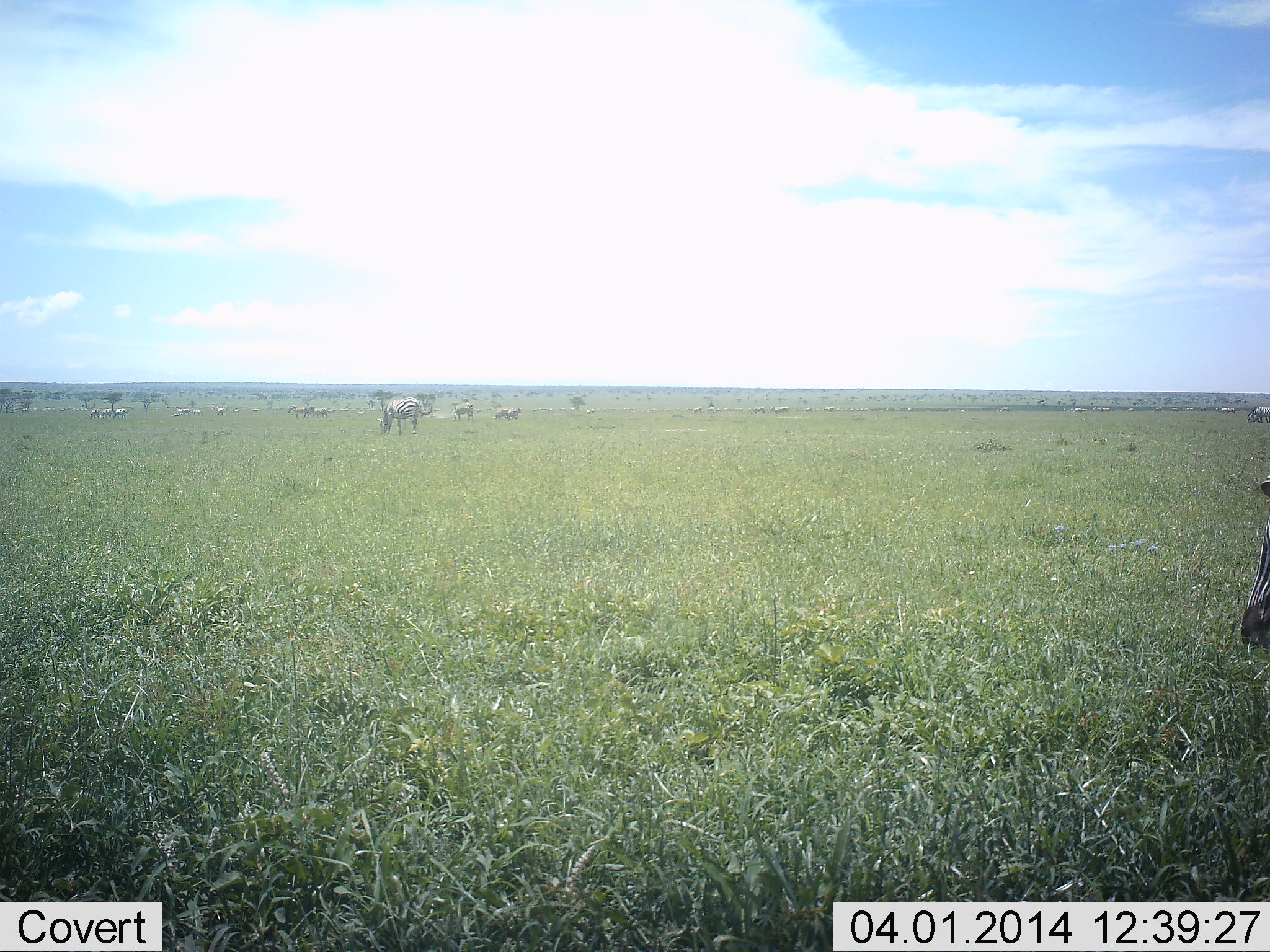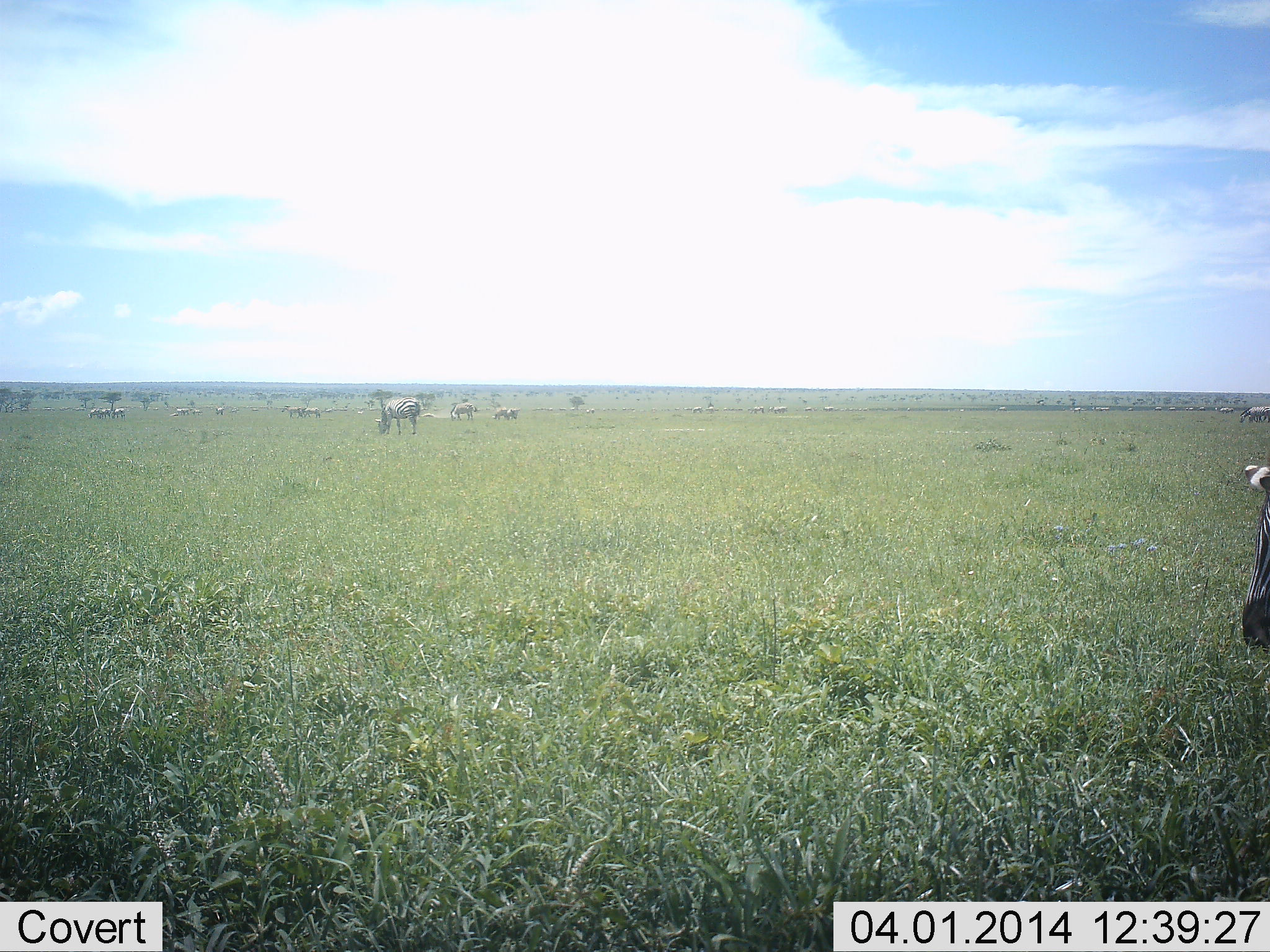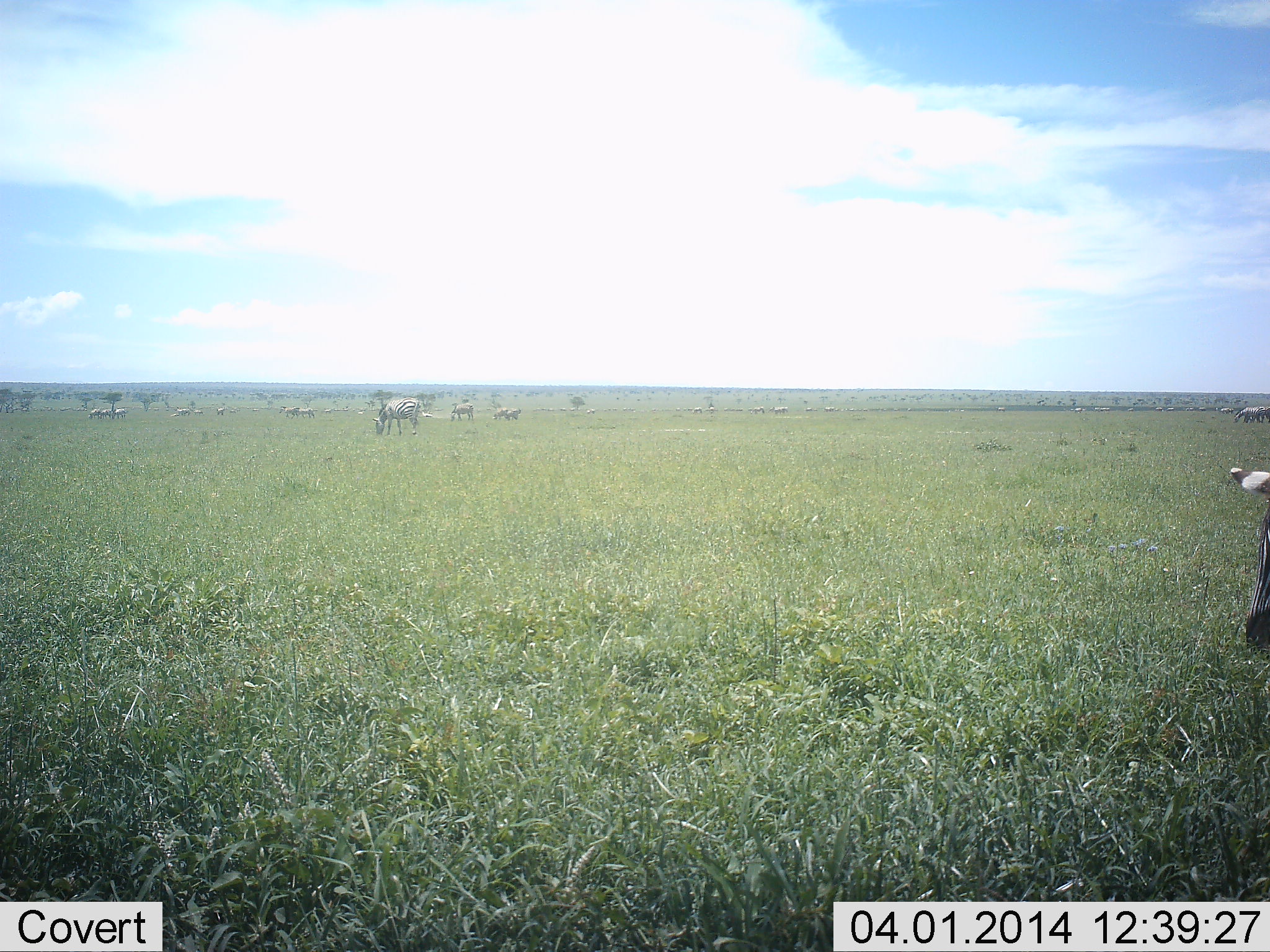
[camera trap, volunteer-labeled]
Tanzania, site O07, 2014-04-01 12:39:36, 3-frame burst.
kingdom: Animalia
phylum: Chordata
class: Mammalia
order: Perissodactyla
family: Equidae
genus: Equus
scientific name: Equus quagga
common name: plains zebra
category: zebra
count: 10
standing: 55%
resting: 0%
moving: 45%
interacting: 9%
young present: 0%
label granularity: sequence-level